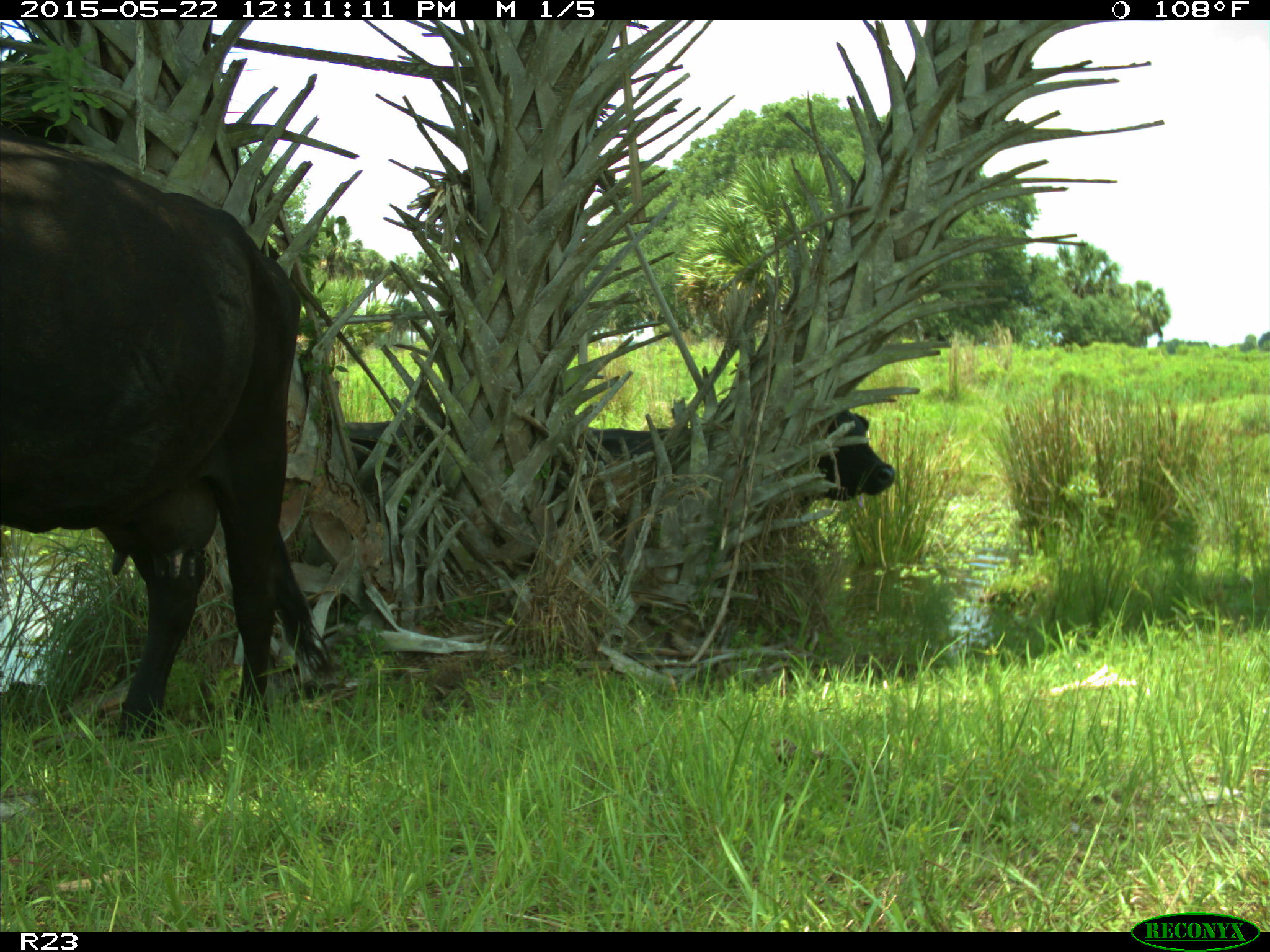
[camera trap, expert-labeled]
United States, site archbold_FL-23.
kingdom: Animalia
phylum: Chordata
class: Mammalia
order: Artiodactyla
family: Bovidae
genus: Bos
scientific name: Bos taurus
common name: domestic cow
Bos taurus (domestic cow).